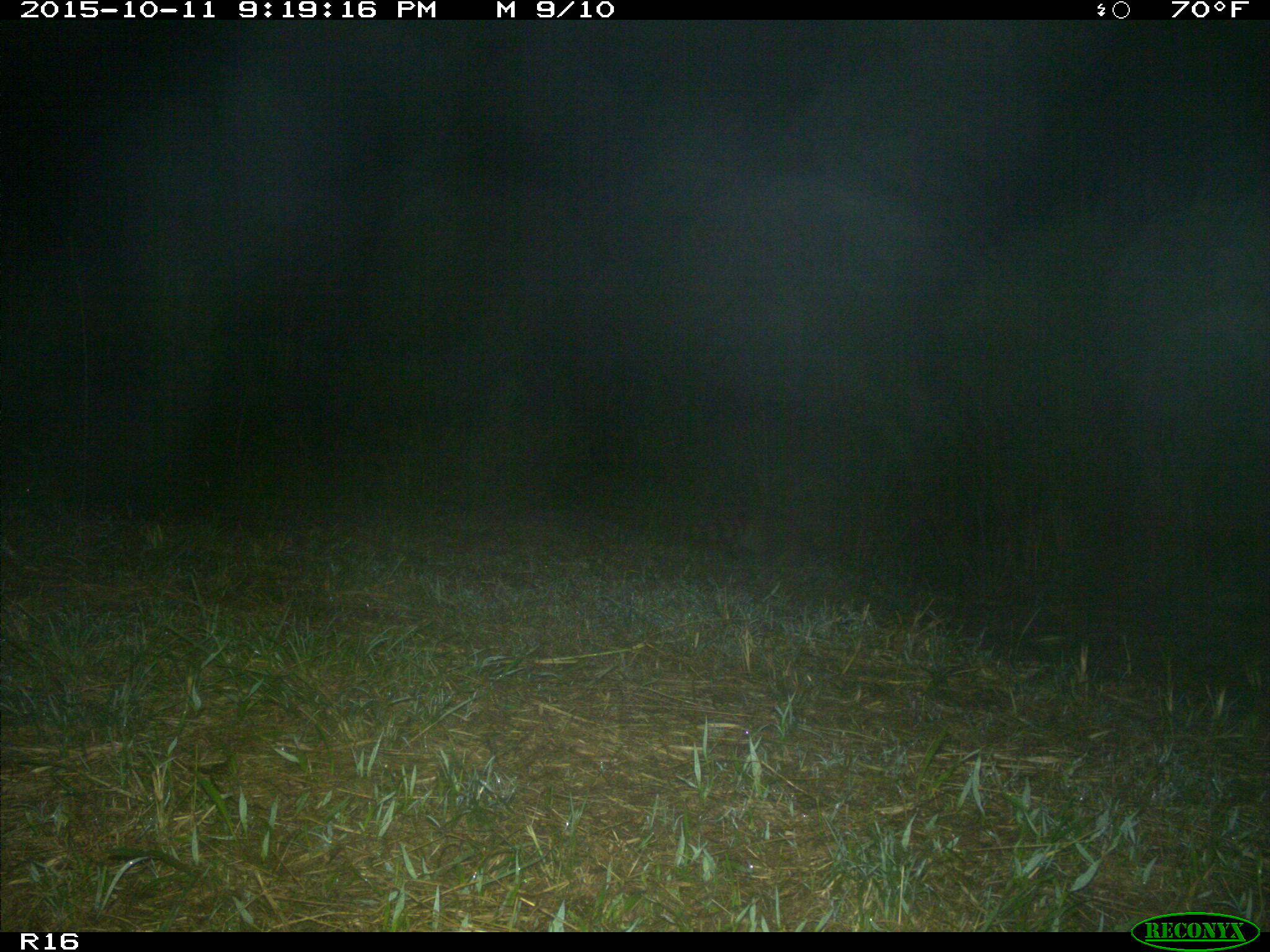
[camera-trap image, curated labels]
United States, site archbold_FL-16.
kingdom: Animalia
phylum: Chordata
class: Mammalia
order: Carnivora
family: Procyonidae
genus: Procyon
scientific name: Procyon lotor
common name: common raccoon